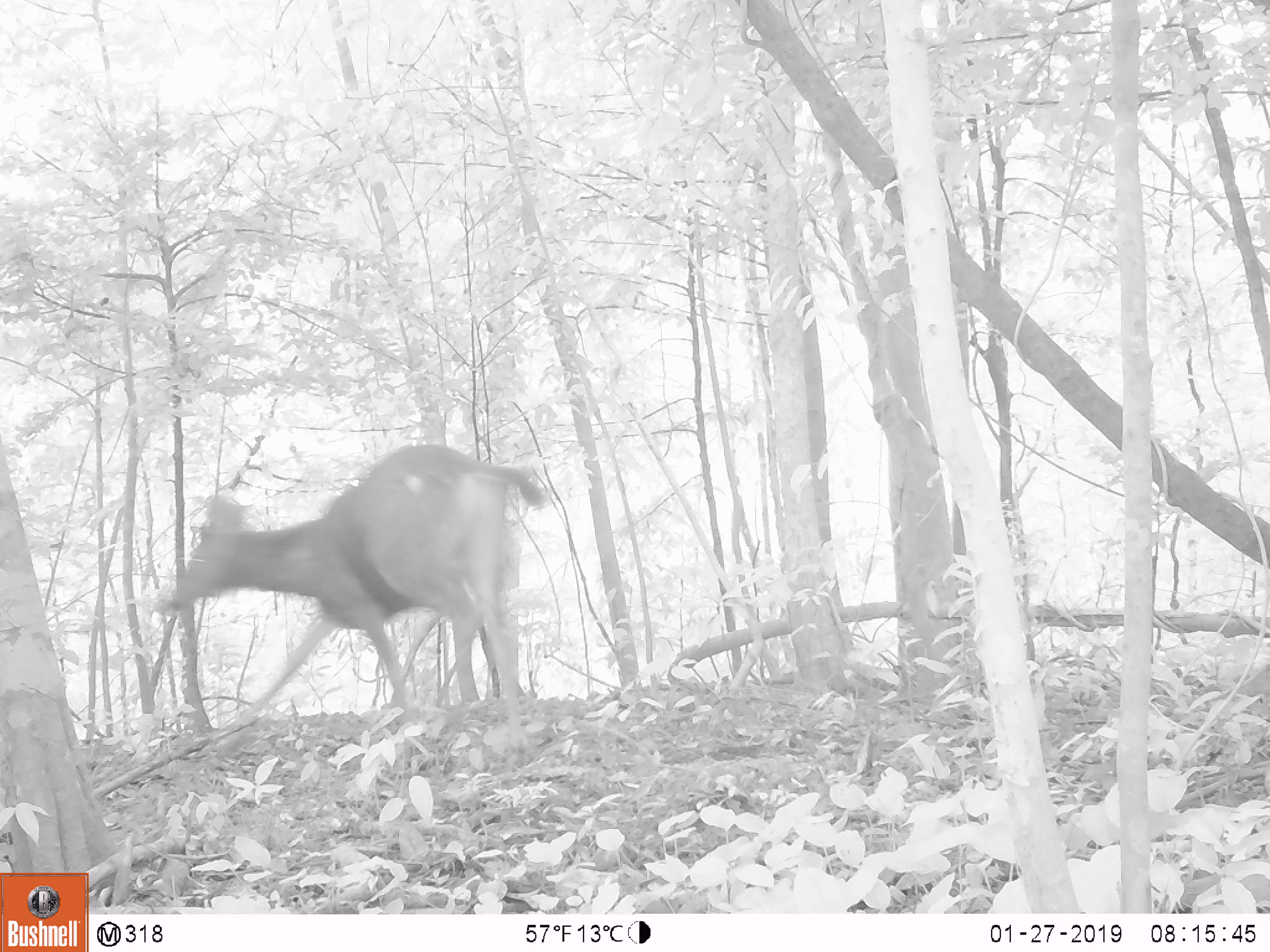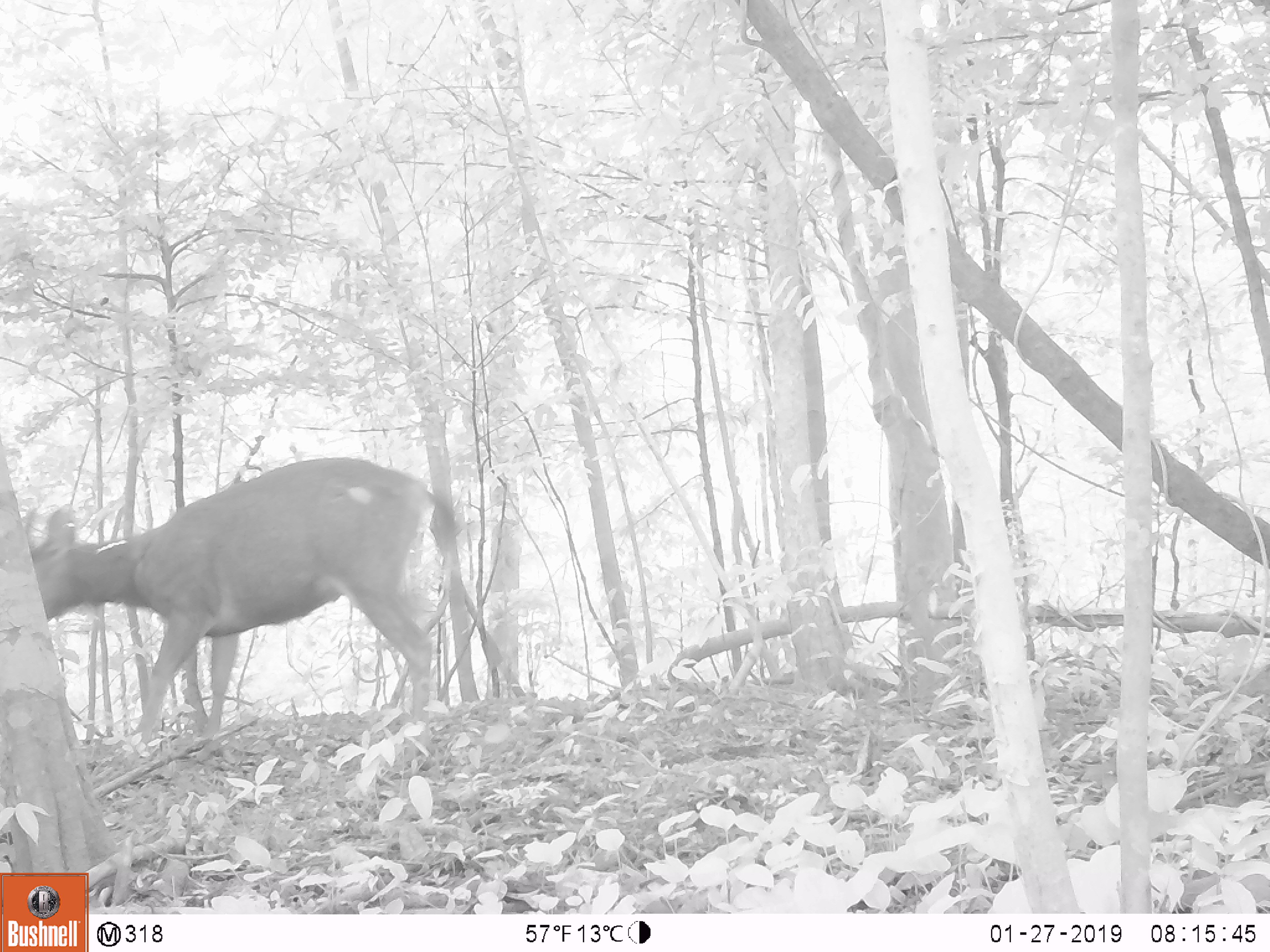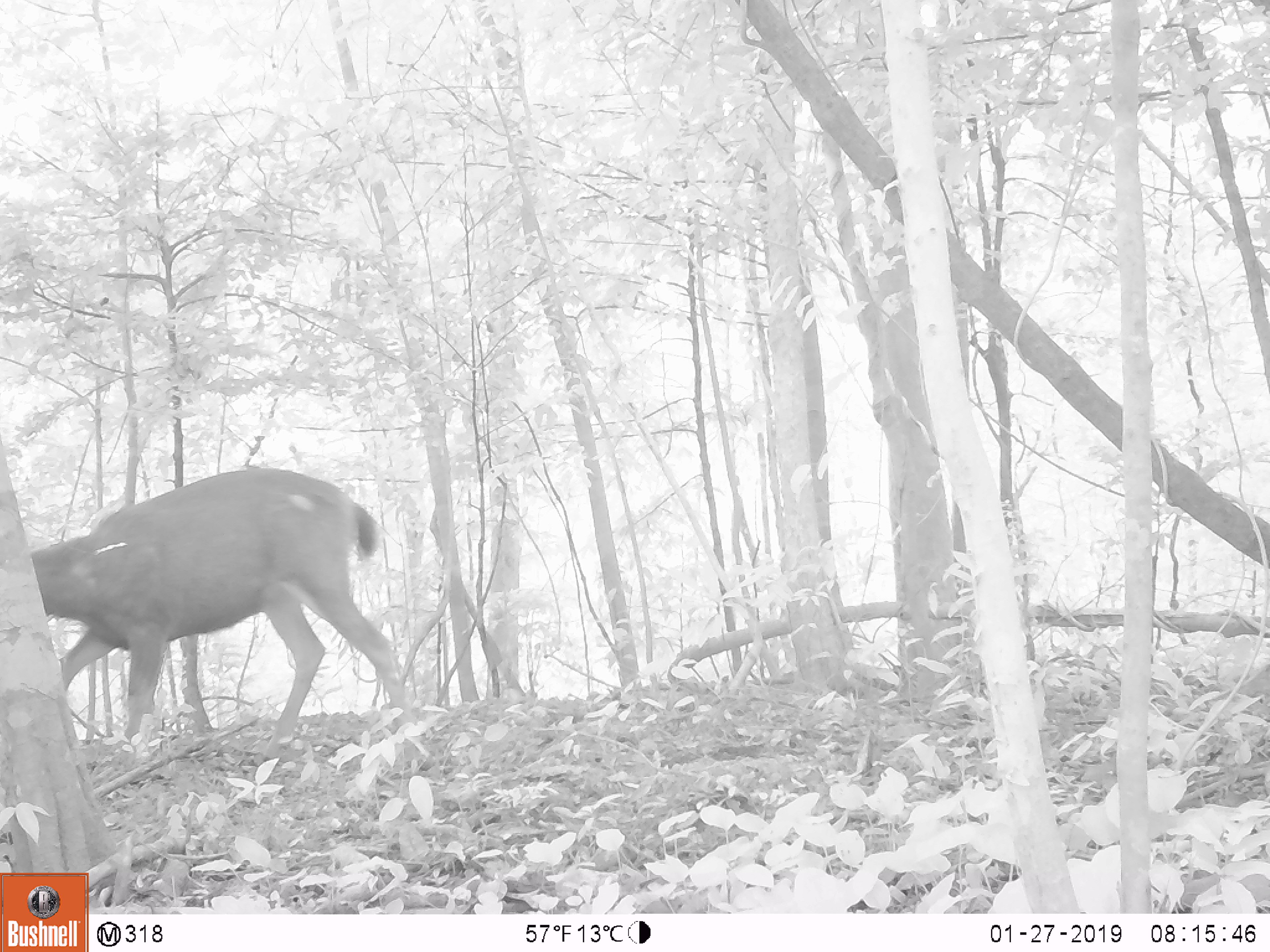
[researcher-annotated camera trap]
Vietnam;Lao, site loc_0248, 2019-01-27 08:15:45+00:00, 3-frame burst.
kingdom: Animalia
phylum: Chordata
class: Mammalia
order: Artiodactyla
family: Cervidae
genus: Rusa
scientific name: Rusa unicolor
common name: sambar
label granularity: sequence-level